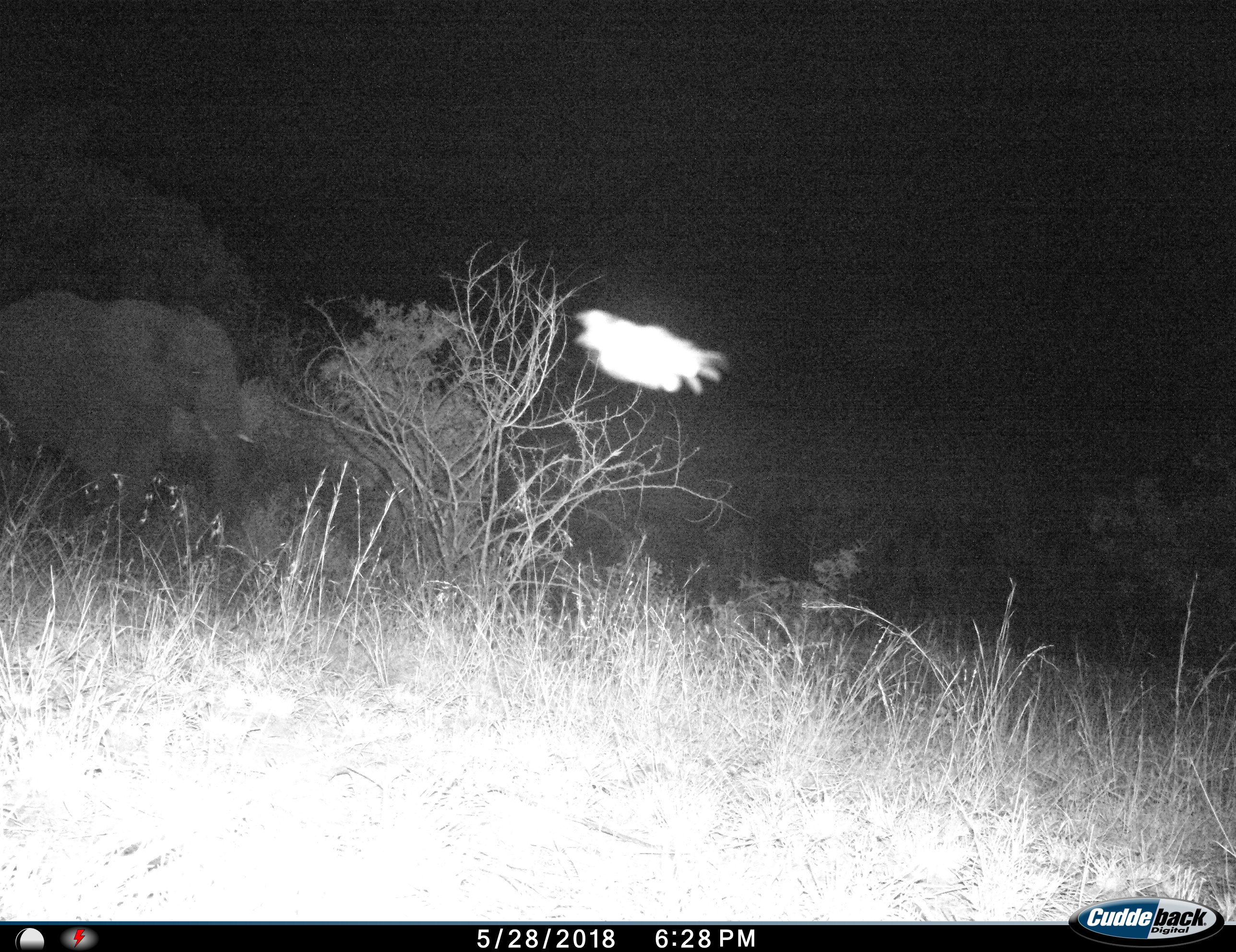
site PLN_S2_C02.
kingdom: Animalia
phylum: Chordata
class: Mammalia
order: Proboscidea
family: Elephantidae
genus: Loxodonta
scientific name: Loxodonta africana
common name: african bush elephant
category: elephant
Elephant (african bush elephant) (Loxodonta africana), count 1. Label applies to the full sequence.